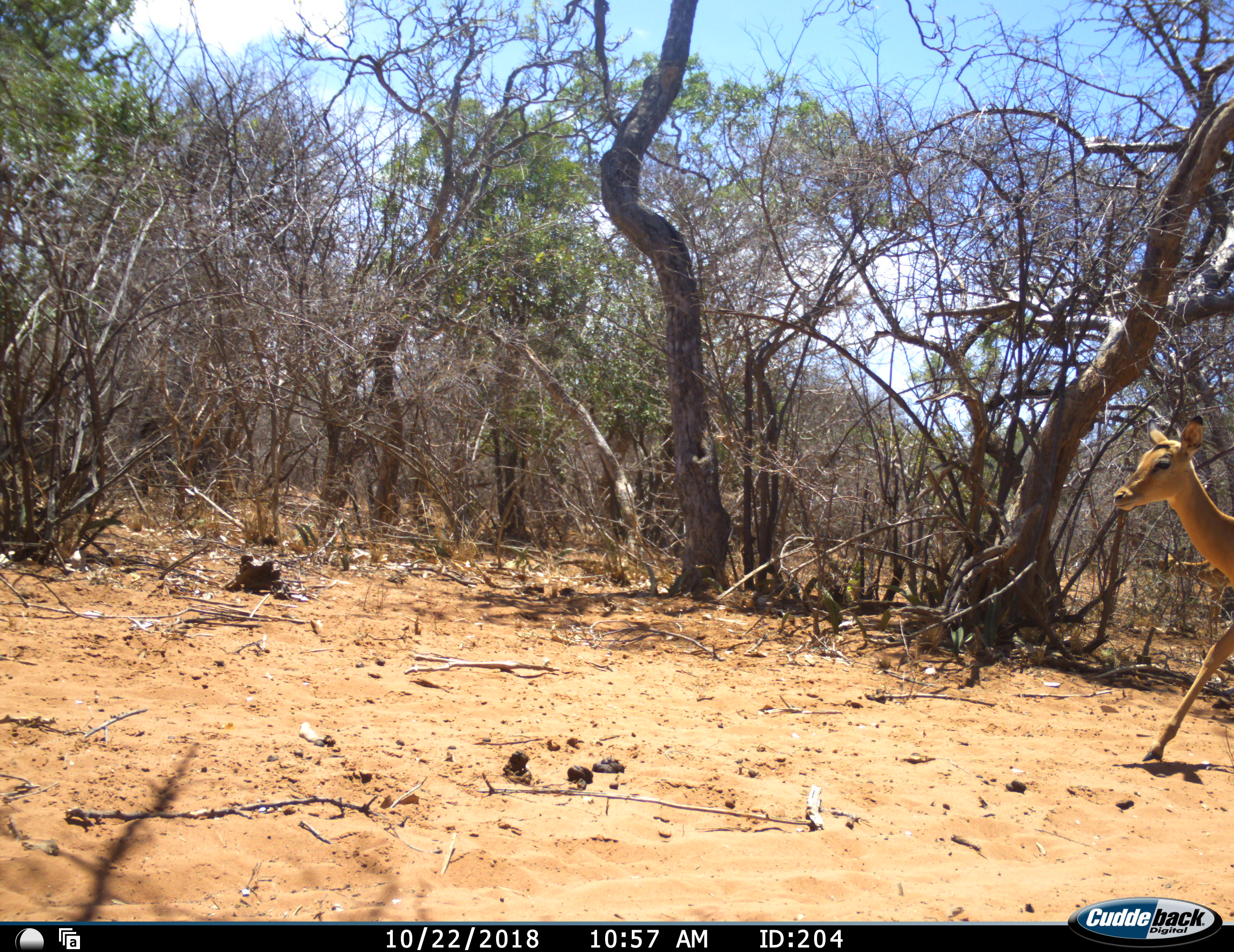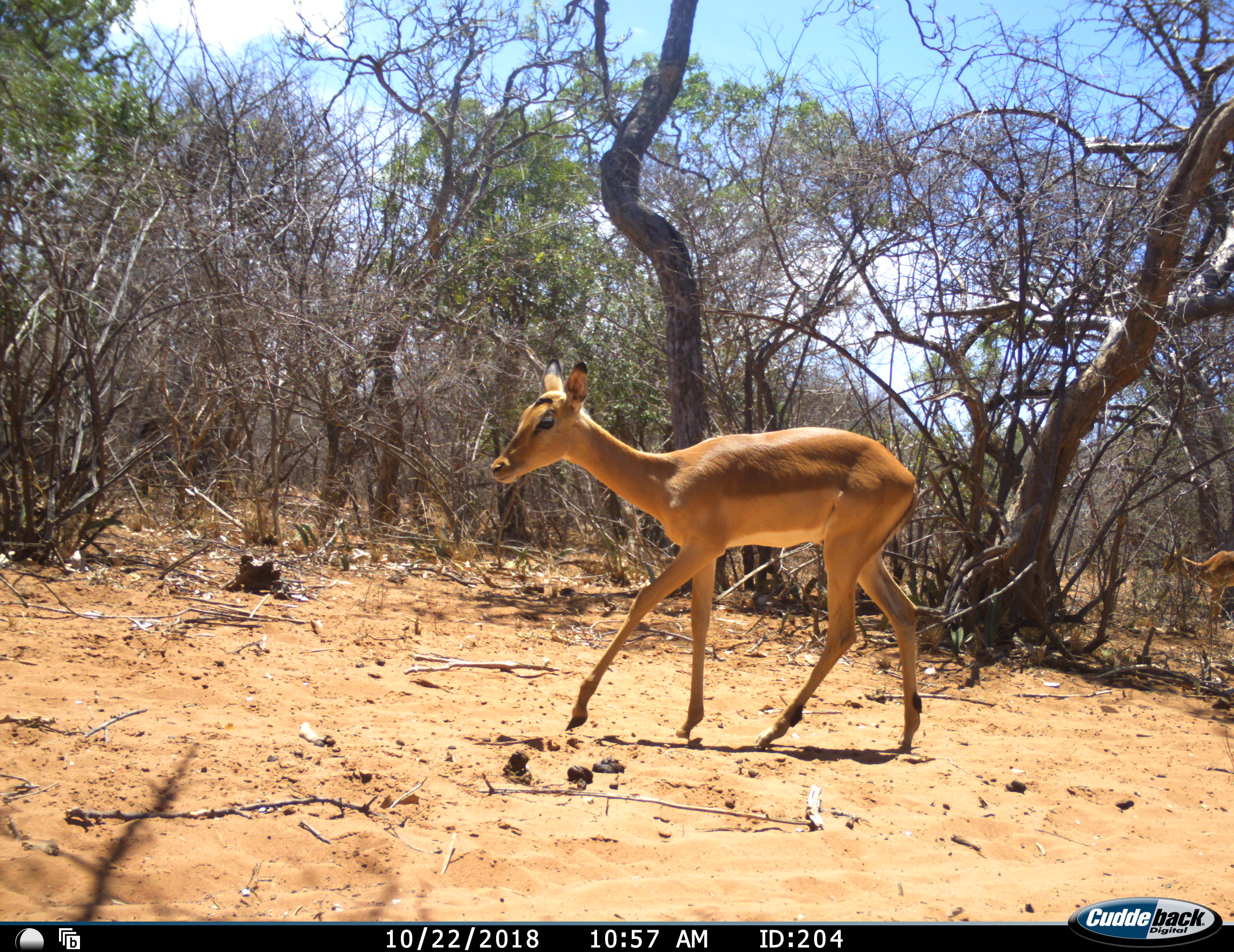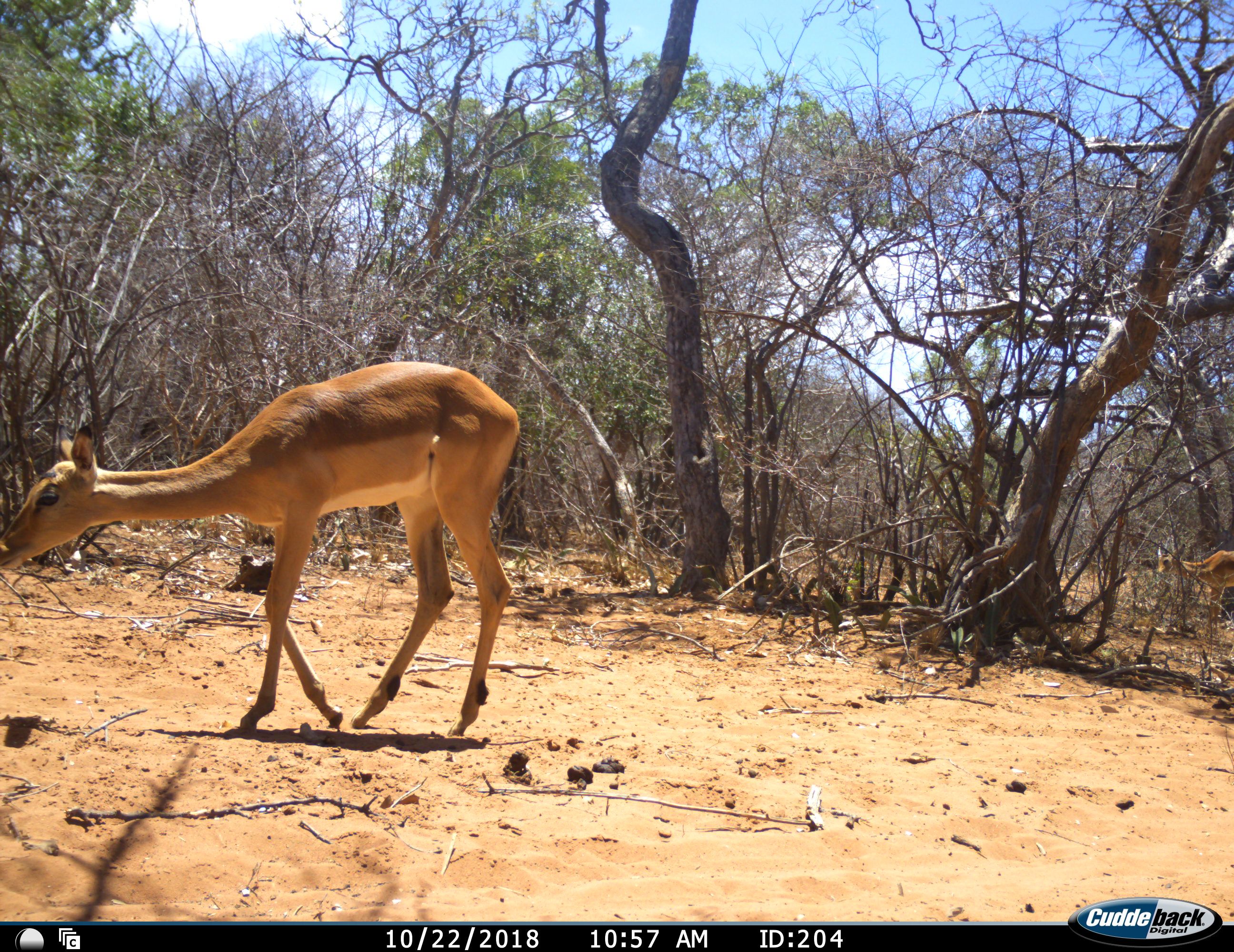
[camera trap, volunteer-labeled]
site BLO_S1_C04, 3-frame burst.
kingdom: Animalia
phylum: Chordata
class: Mammalia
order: Artiodactyla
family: Bovidae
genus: Aepyceros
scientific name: Aepyceros melampus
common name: impala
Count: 2.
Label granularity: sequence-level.